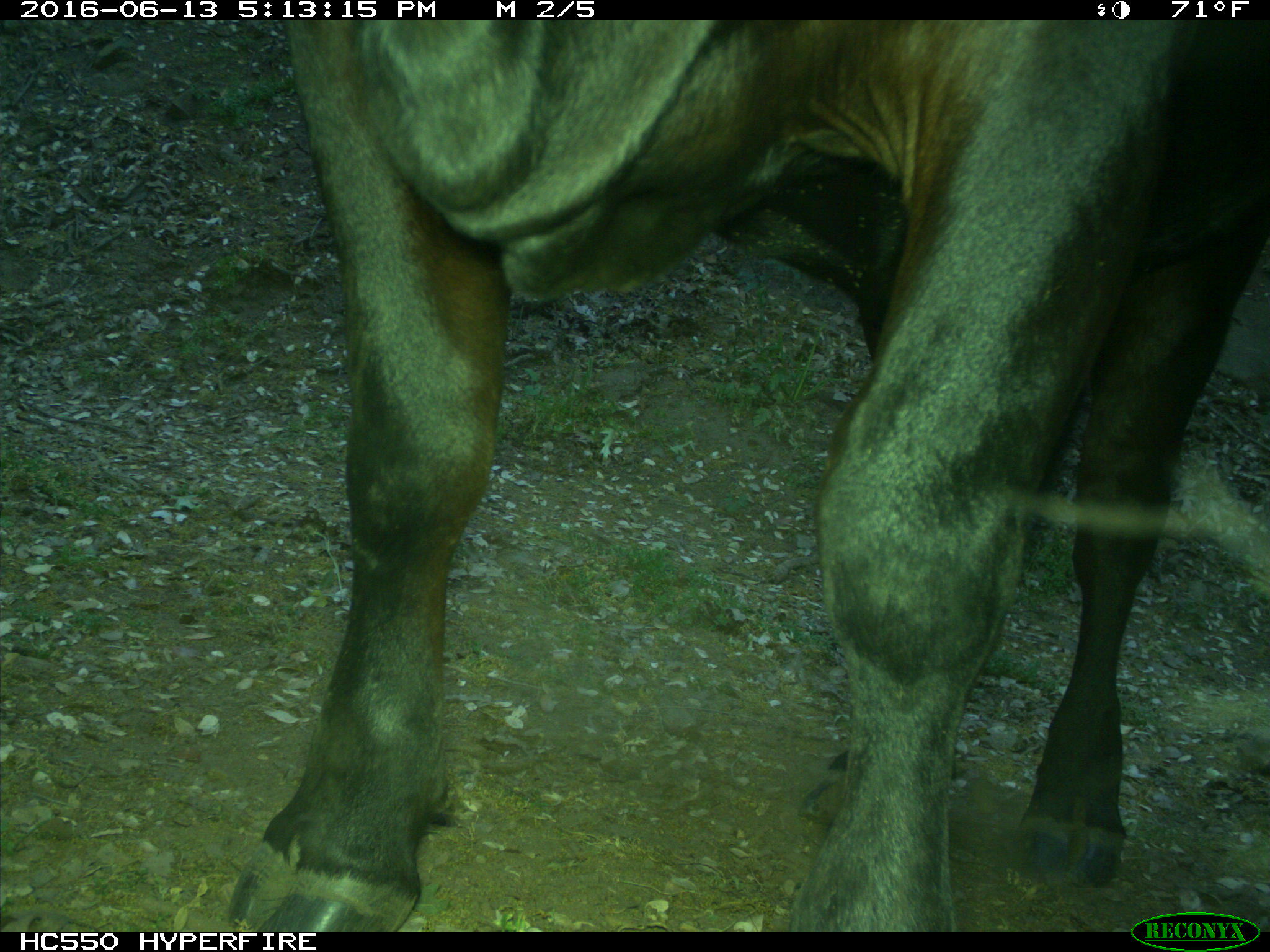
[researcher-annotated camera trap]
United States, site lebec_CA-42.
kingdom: Animalia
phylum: Chordata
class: Mammalia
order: Artiodactyla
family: Bovidae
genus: Bos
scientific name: Bos taurus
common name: domestic cow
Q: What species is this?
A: Bos taurus (domestic cow).